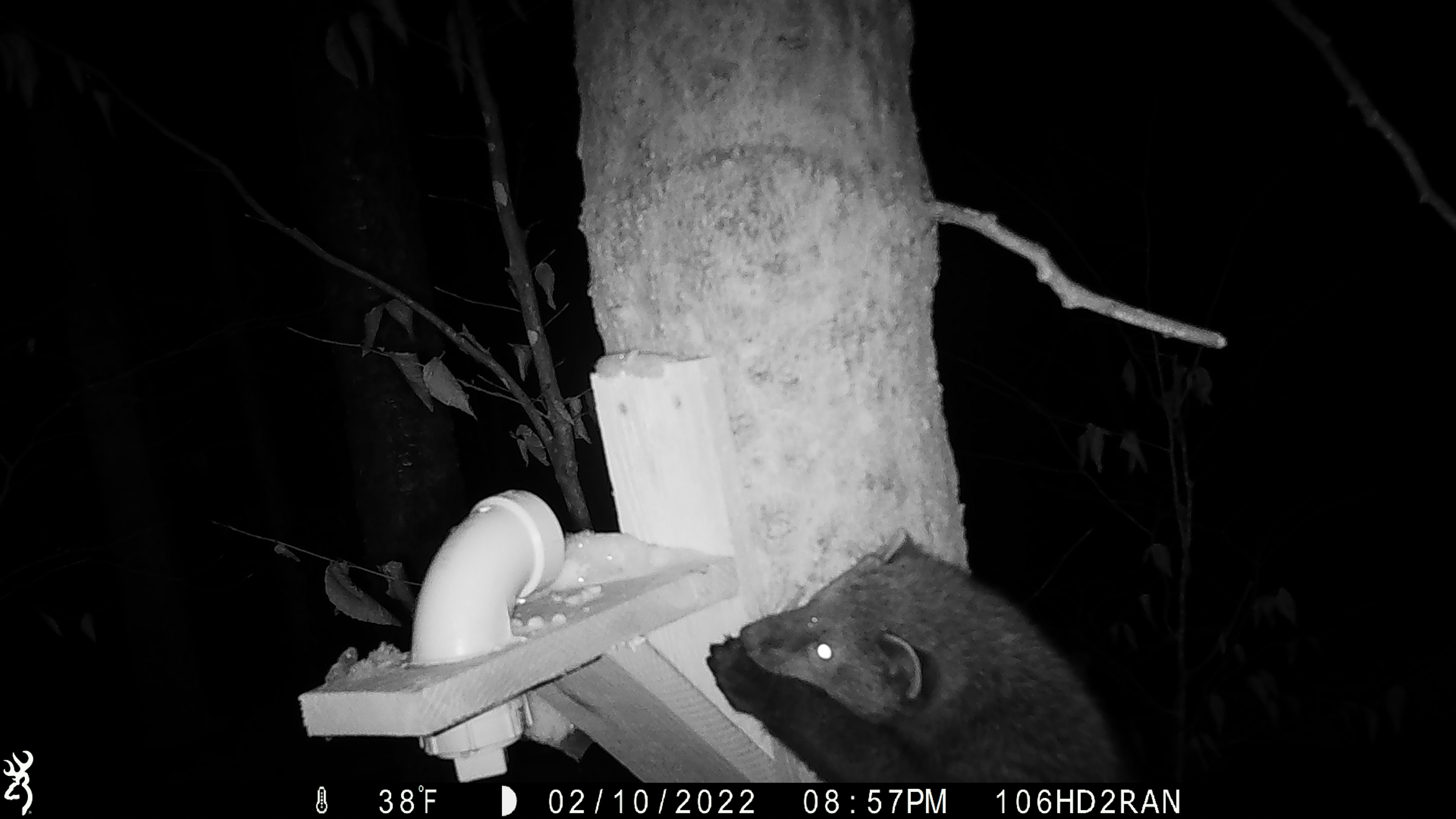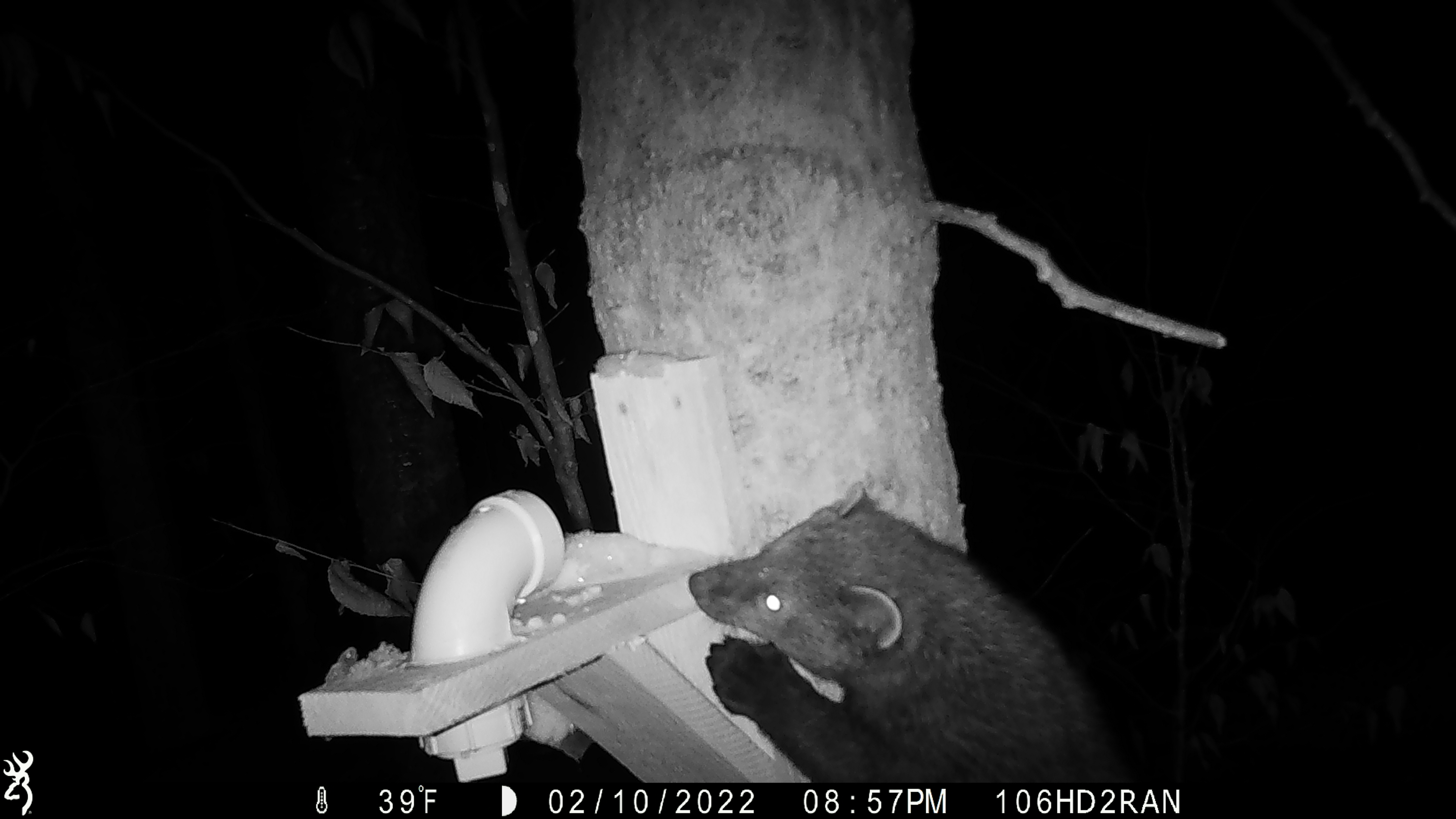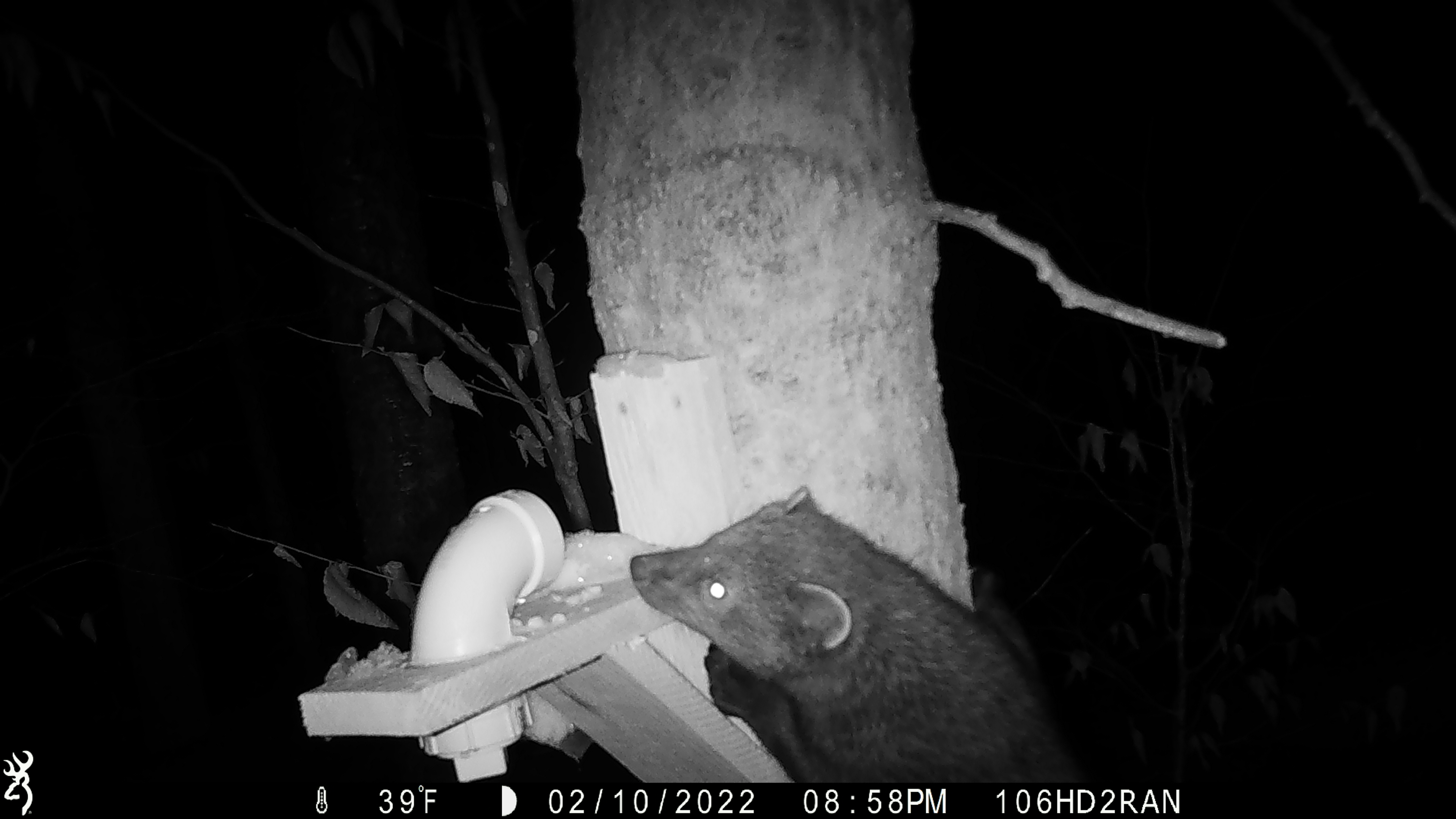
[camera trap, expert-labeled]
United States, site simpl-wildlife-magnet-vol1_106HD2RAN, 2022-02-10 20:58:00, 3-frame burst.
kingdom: Animalia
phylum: Chordata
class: Mammalia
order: Carnivora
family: Mustelidae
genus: Pekania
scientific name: Pekania pennanti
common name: fisher